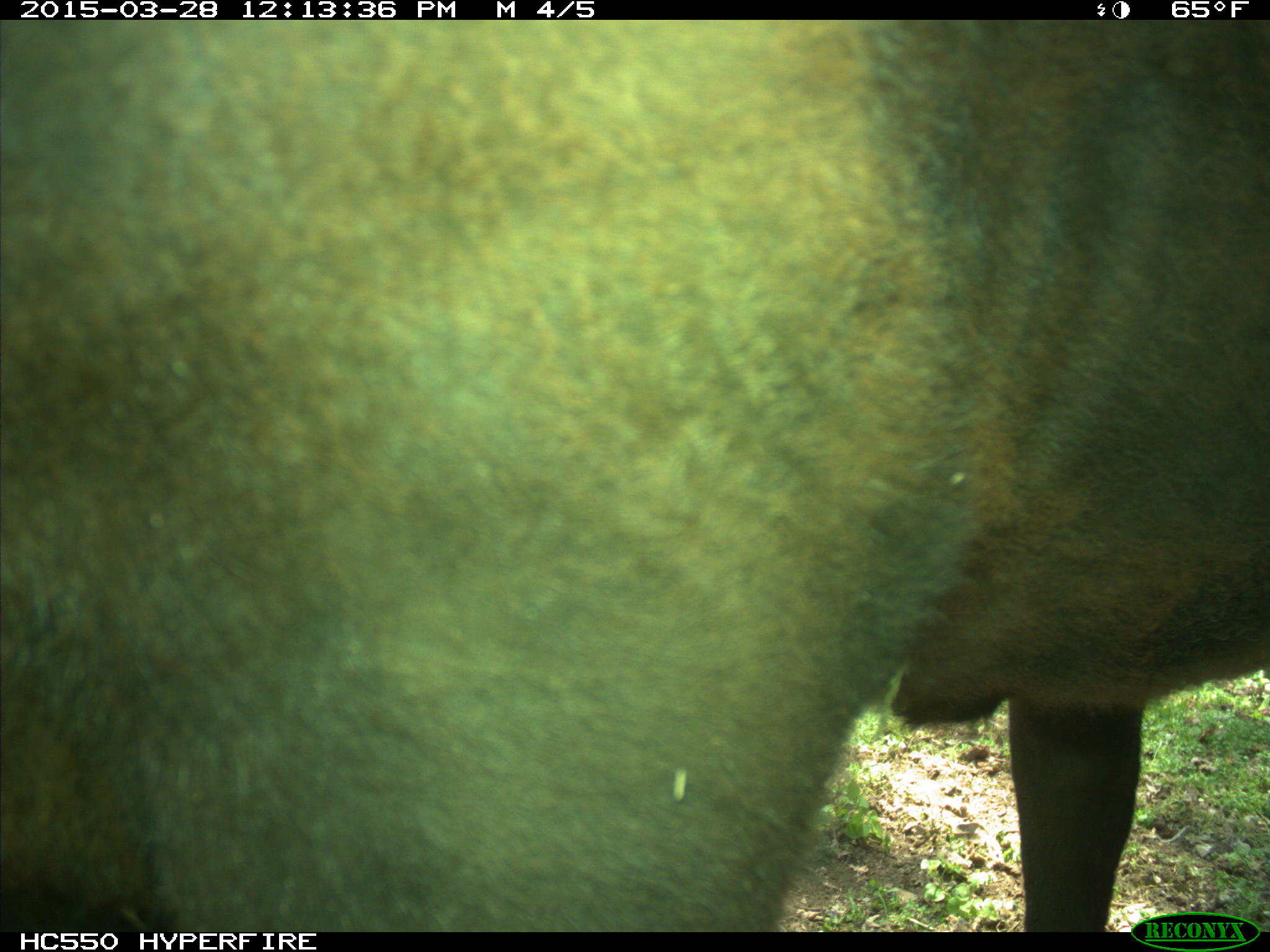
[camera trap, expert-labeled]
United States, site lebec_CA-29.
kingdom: Animalia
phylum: Chordata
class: Mammalia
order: Artiodactyla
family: Bovidae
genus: Bos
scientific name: Bos taurus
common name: domestic cow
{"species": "Bos taurus (domestic cow)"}